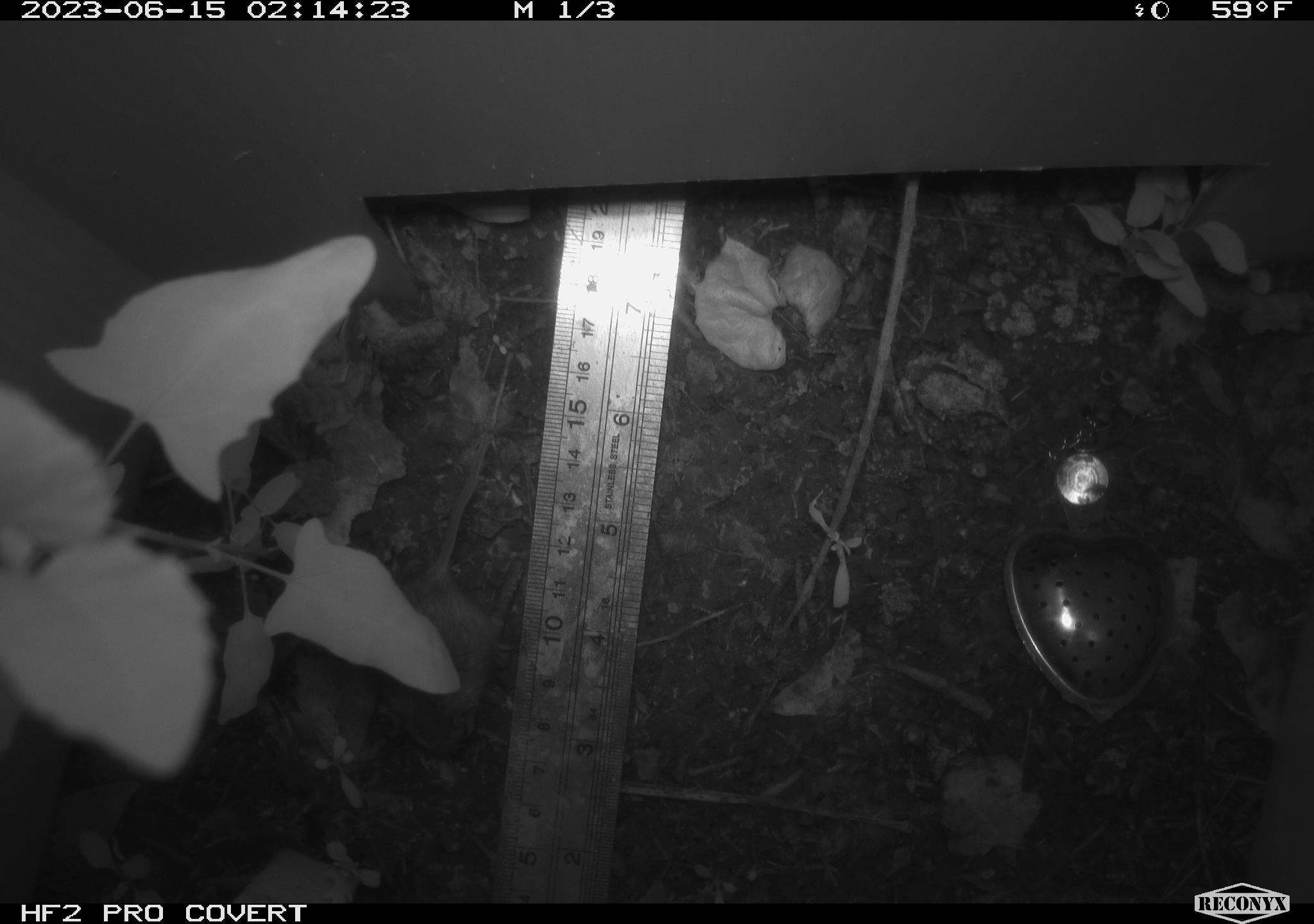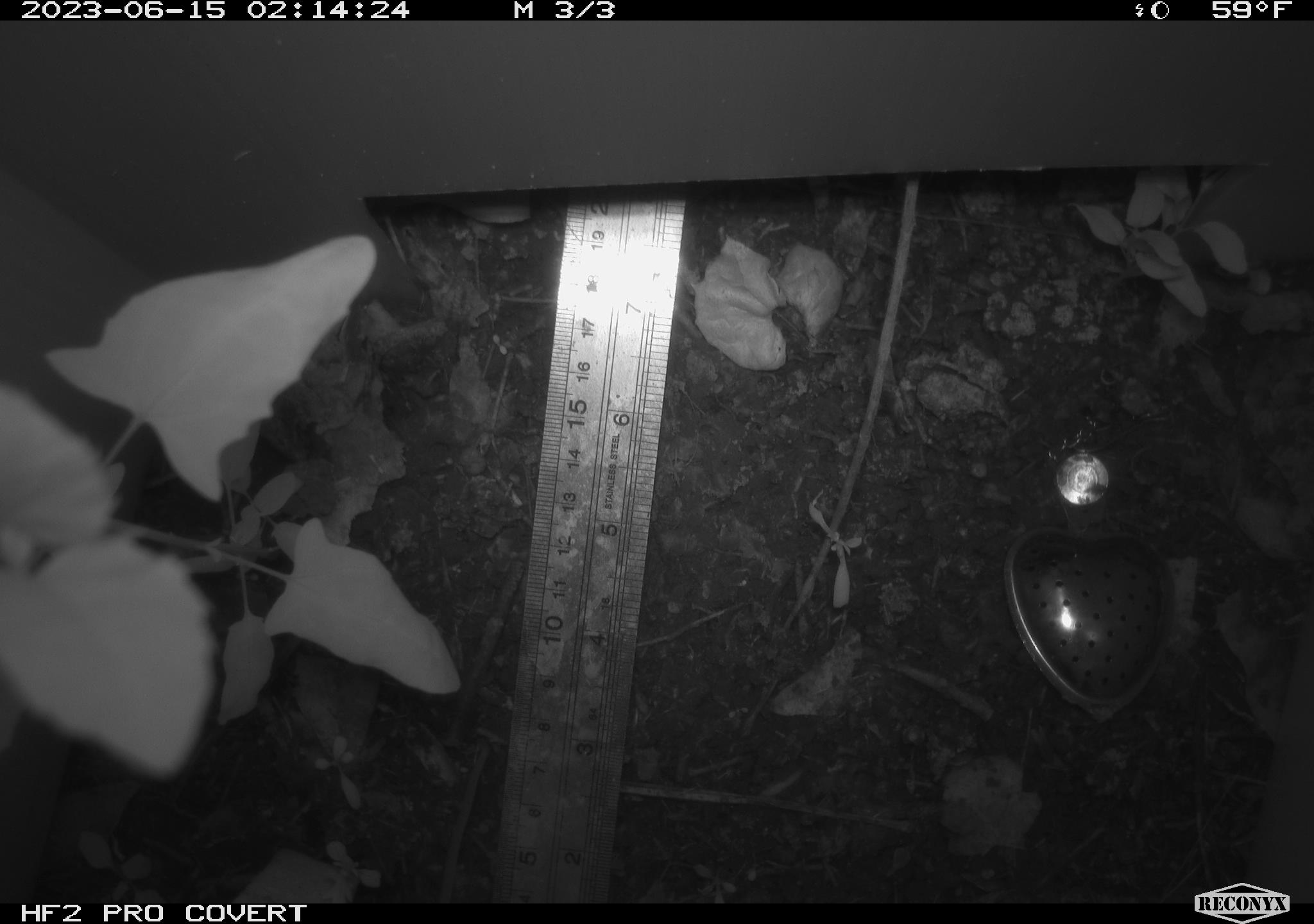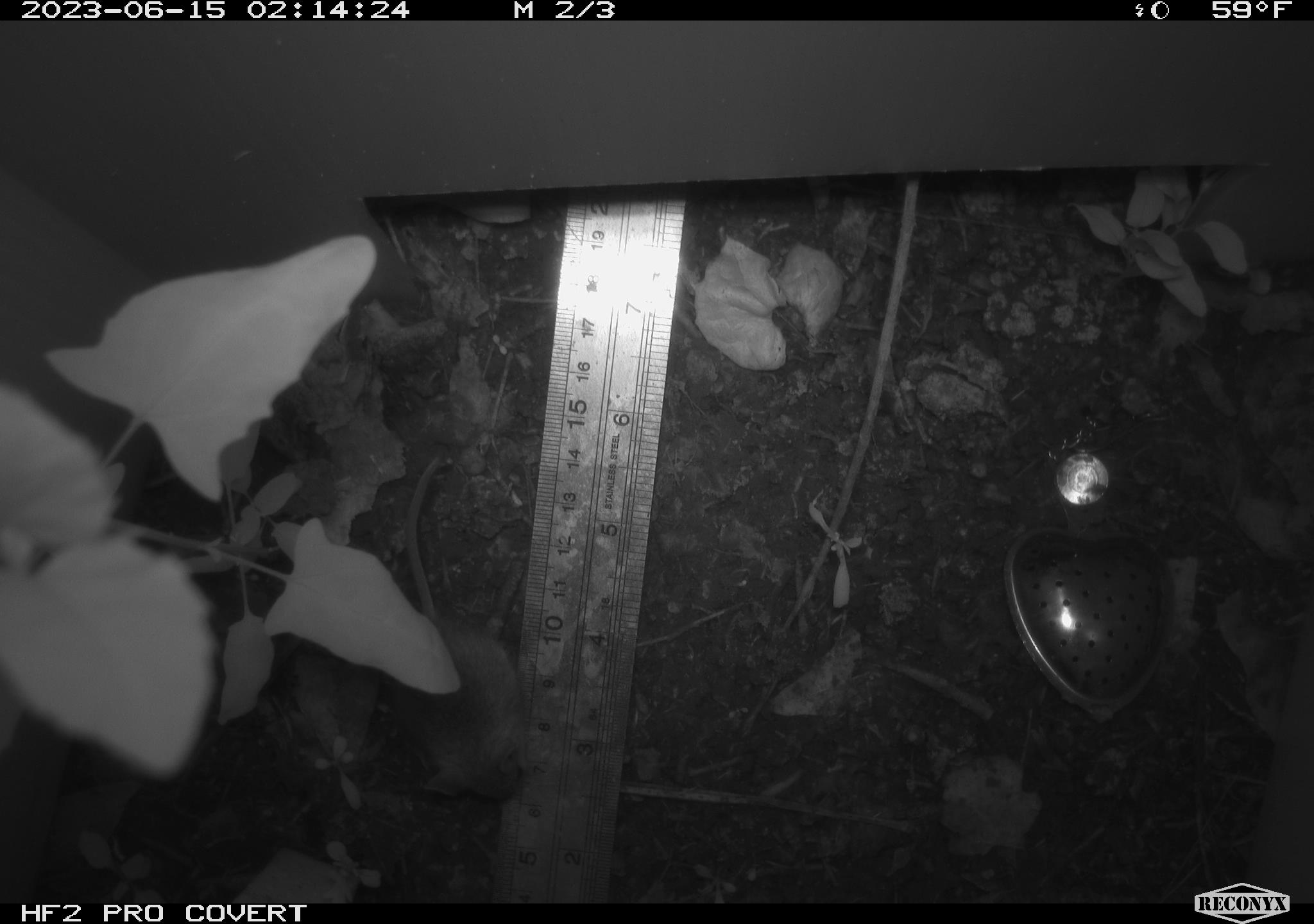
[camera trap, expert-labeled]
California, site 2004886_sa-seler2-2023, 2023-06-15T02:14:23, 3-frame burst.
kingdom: Animalia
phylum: Chordata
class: Mammalia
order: Rodentia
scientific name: Rodentia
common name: mouse species